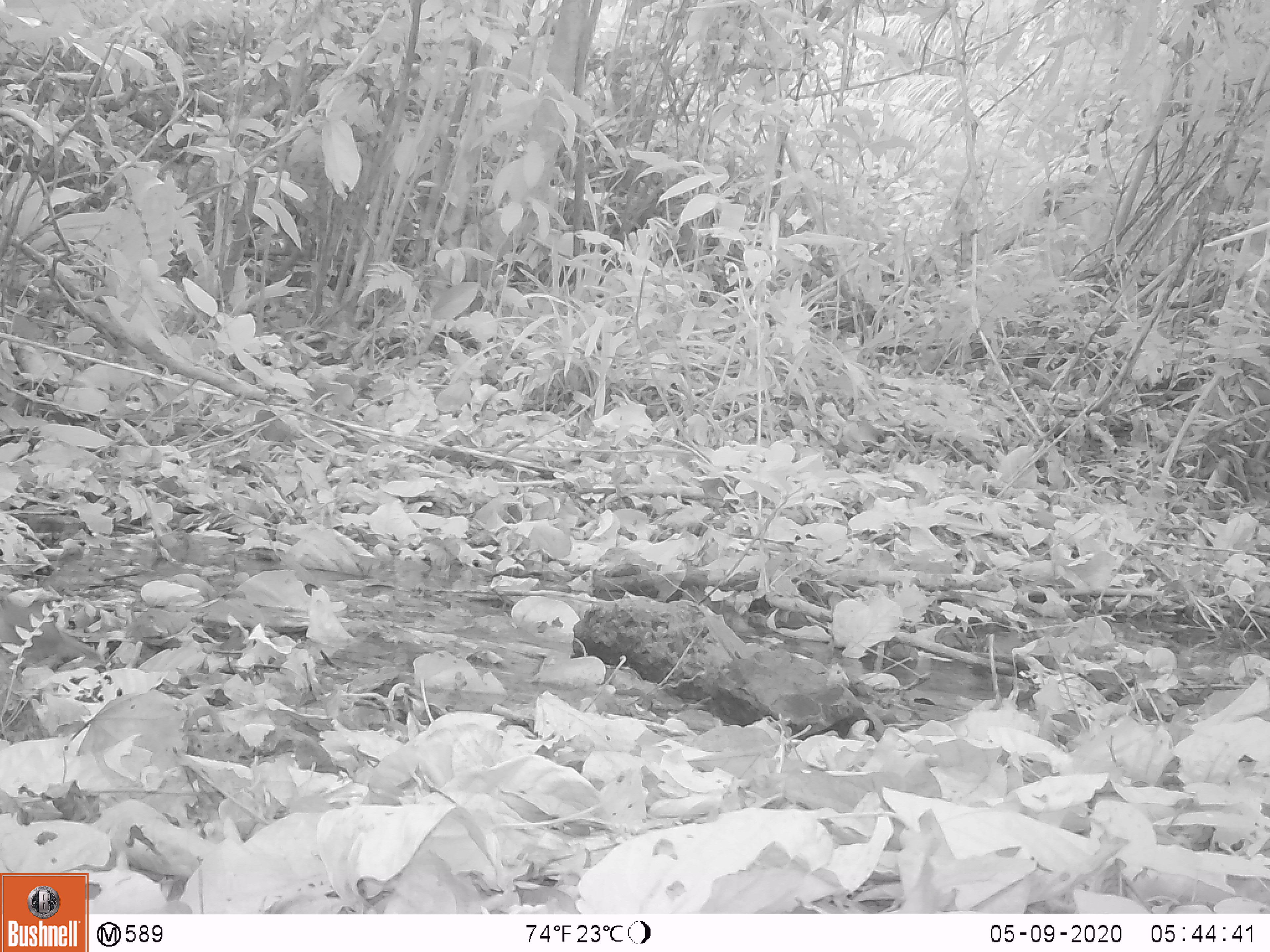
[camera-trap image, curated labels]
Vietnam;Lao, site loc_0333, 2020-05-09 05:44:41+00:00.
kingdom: Animalia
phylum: Chordata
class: Aves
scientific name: Aves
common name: bird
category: unidentified bird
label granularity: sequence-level